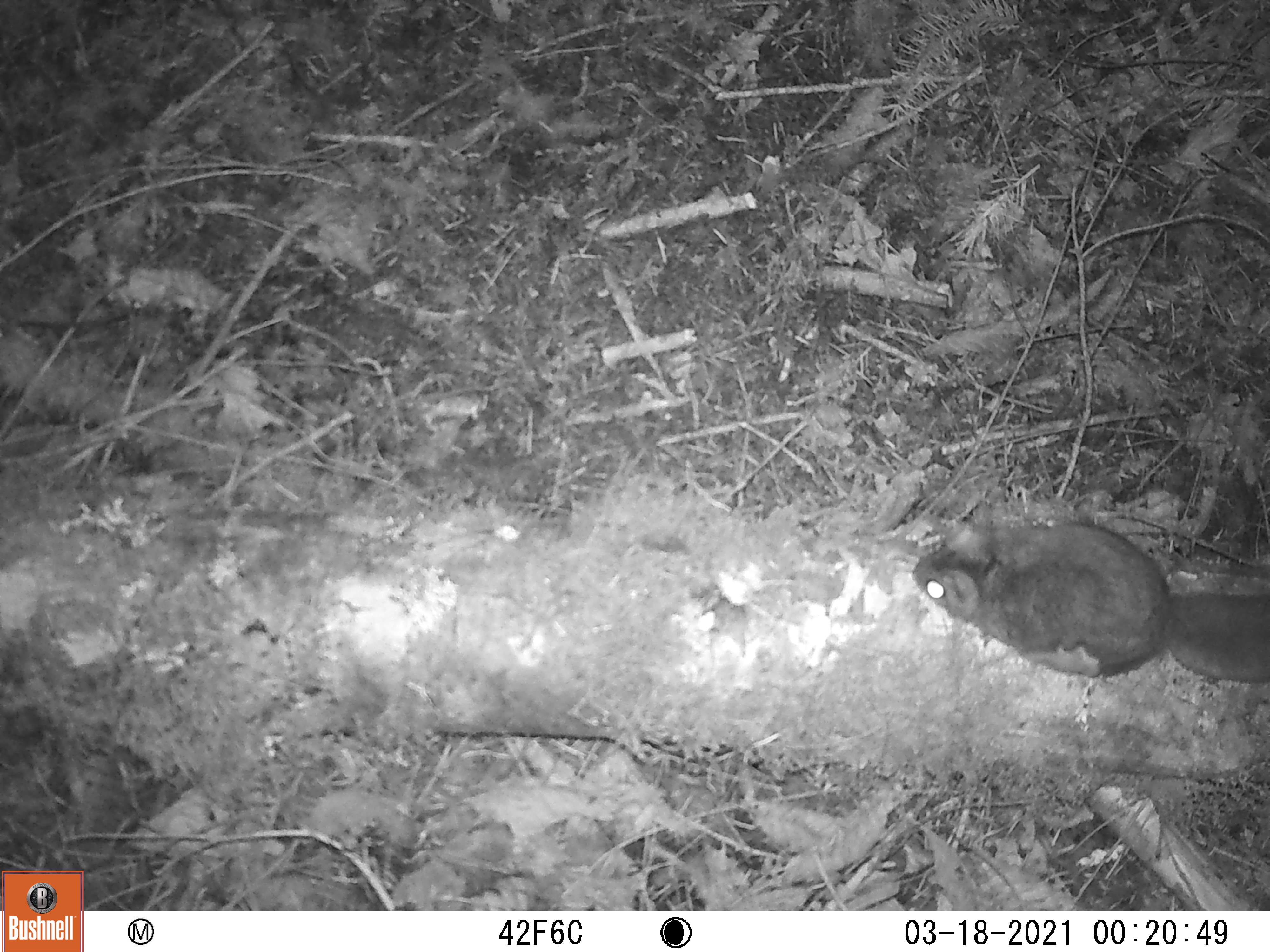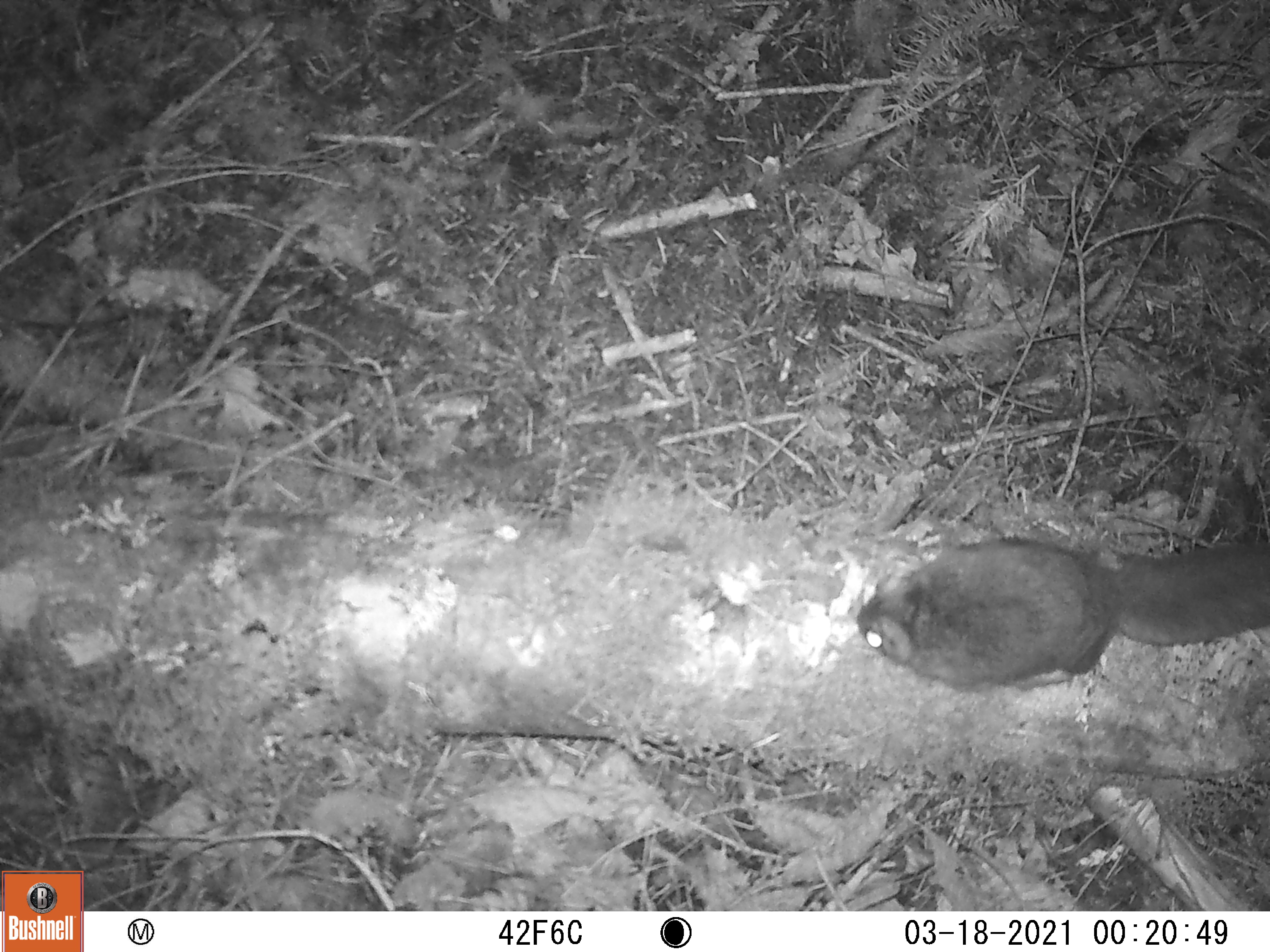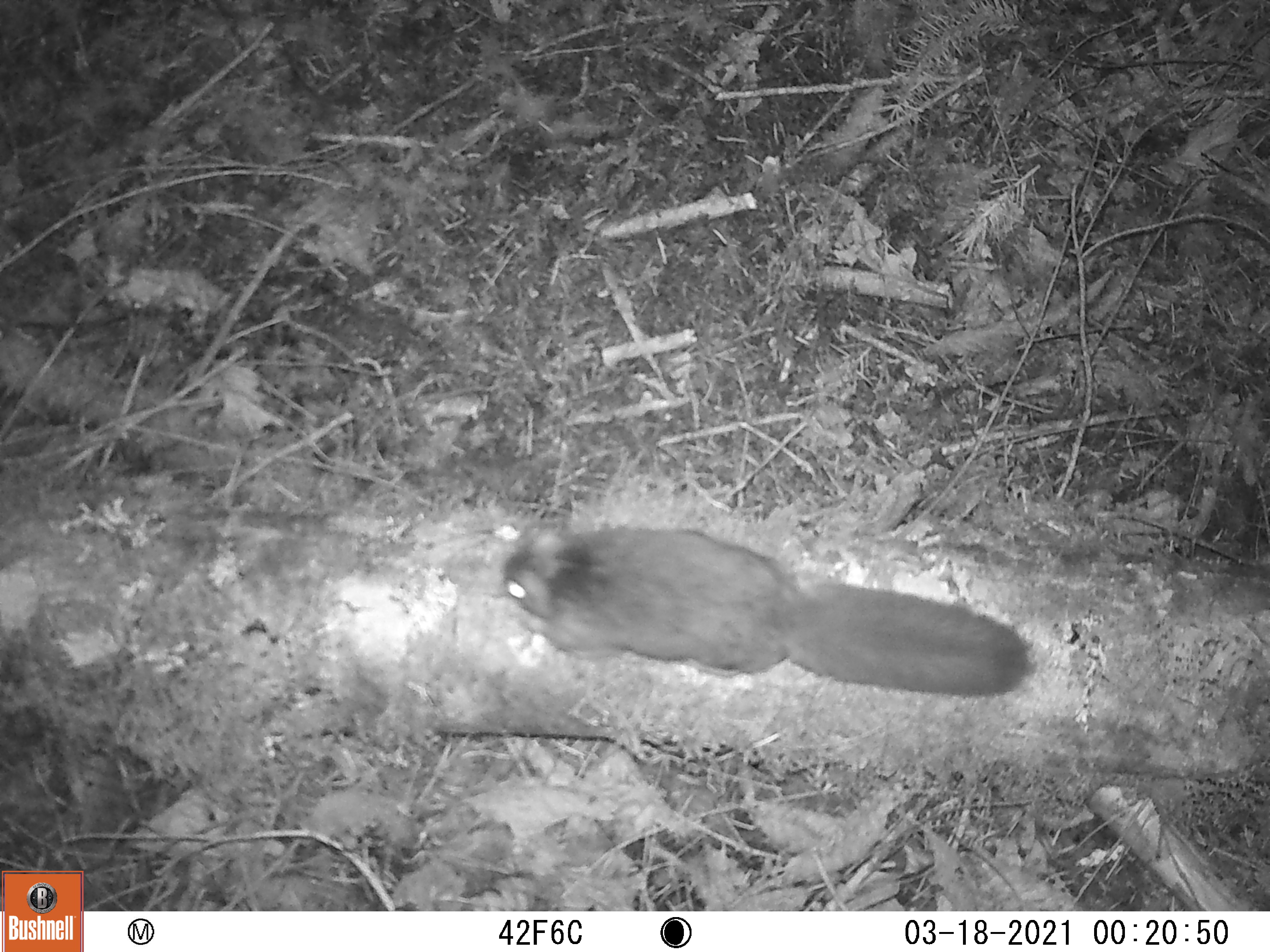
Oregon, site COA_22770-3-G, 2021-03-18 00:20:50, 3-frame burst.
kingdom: Animalia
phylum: Chordata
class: Mammalia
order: Rodentia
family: Sciuridae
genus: Glaucomys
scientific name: Glaucomys oregonensis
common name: humboldt's flying squirrel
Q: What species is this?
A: Humboldt's flying squirrel (Glaucomys oregonensis).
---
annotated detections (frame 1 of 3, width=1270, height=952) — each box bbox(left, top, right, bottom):
humboldt's flying squirrel: bbox(910, 501, 1264, 697)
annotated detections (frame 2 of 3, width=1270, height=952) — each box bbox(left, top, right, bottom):
humboldt's flying squirrel: bbox(849, 529, 1264, 697)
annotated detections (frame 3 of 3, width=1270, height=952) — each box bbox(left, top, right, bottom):
humboldt's flying squirrel: bbox(503, 514, 1031, 700)